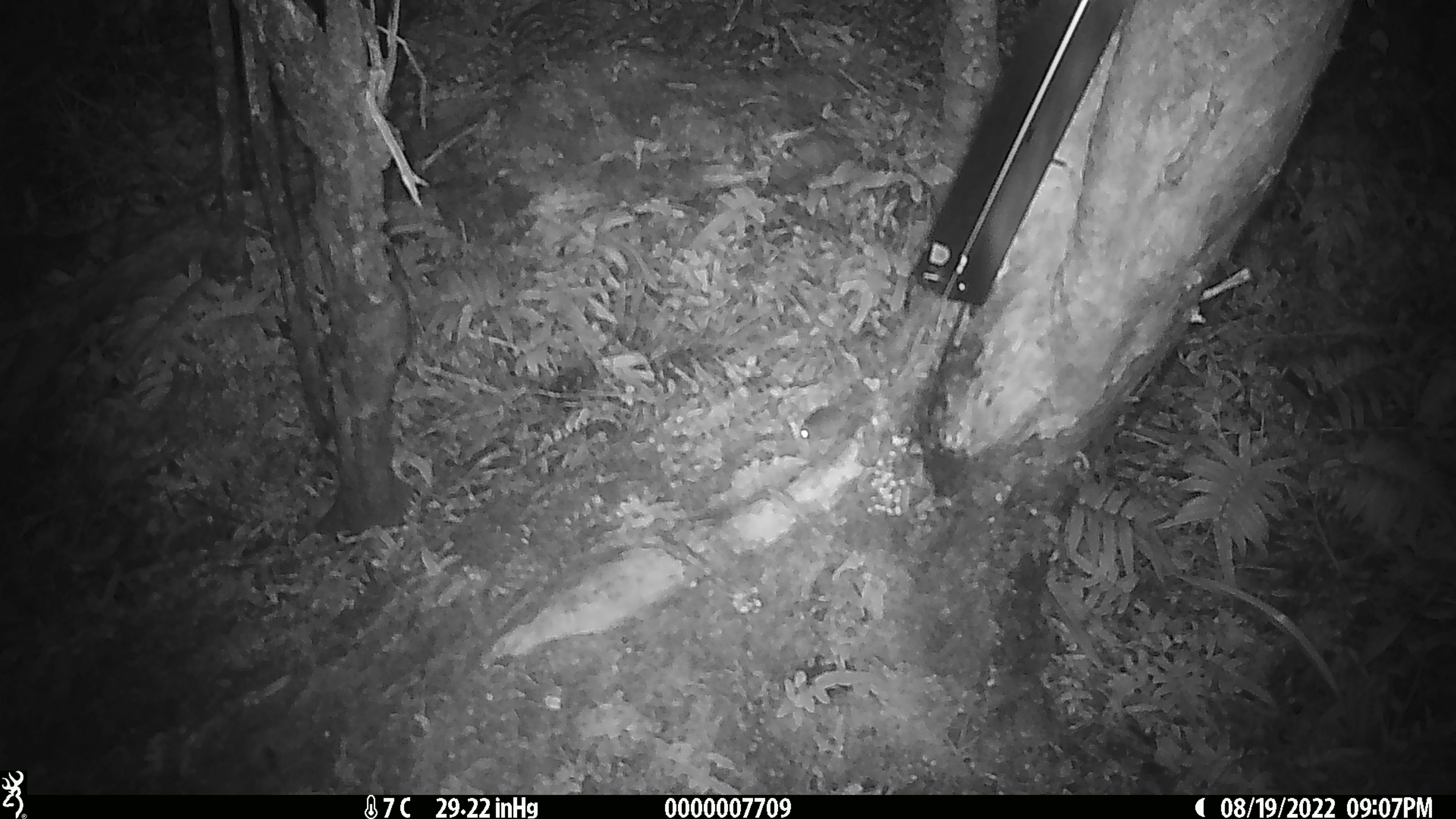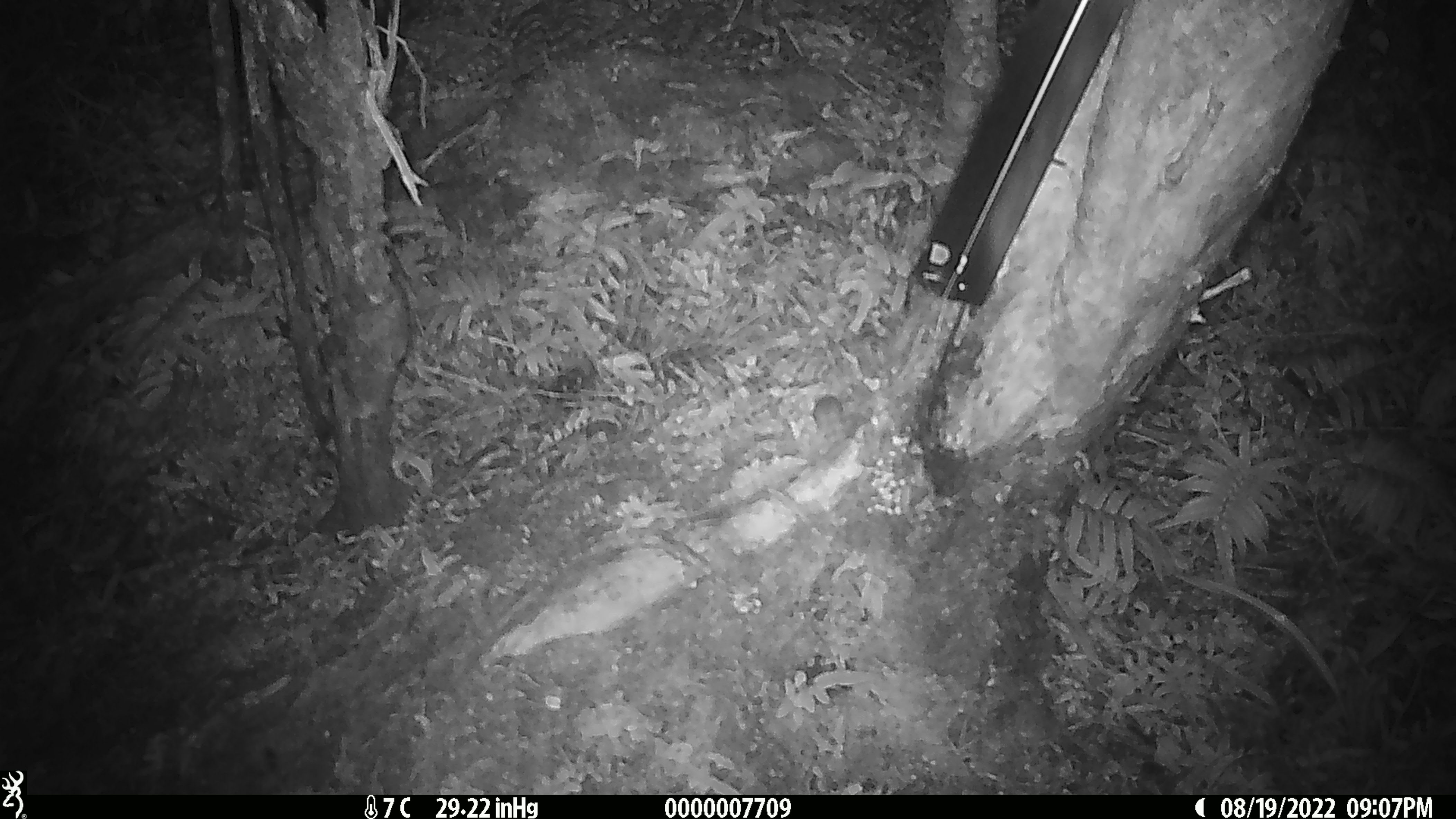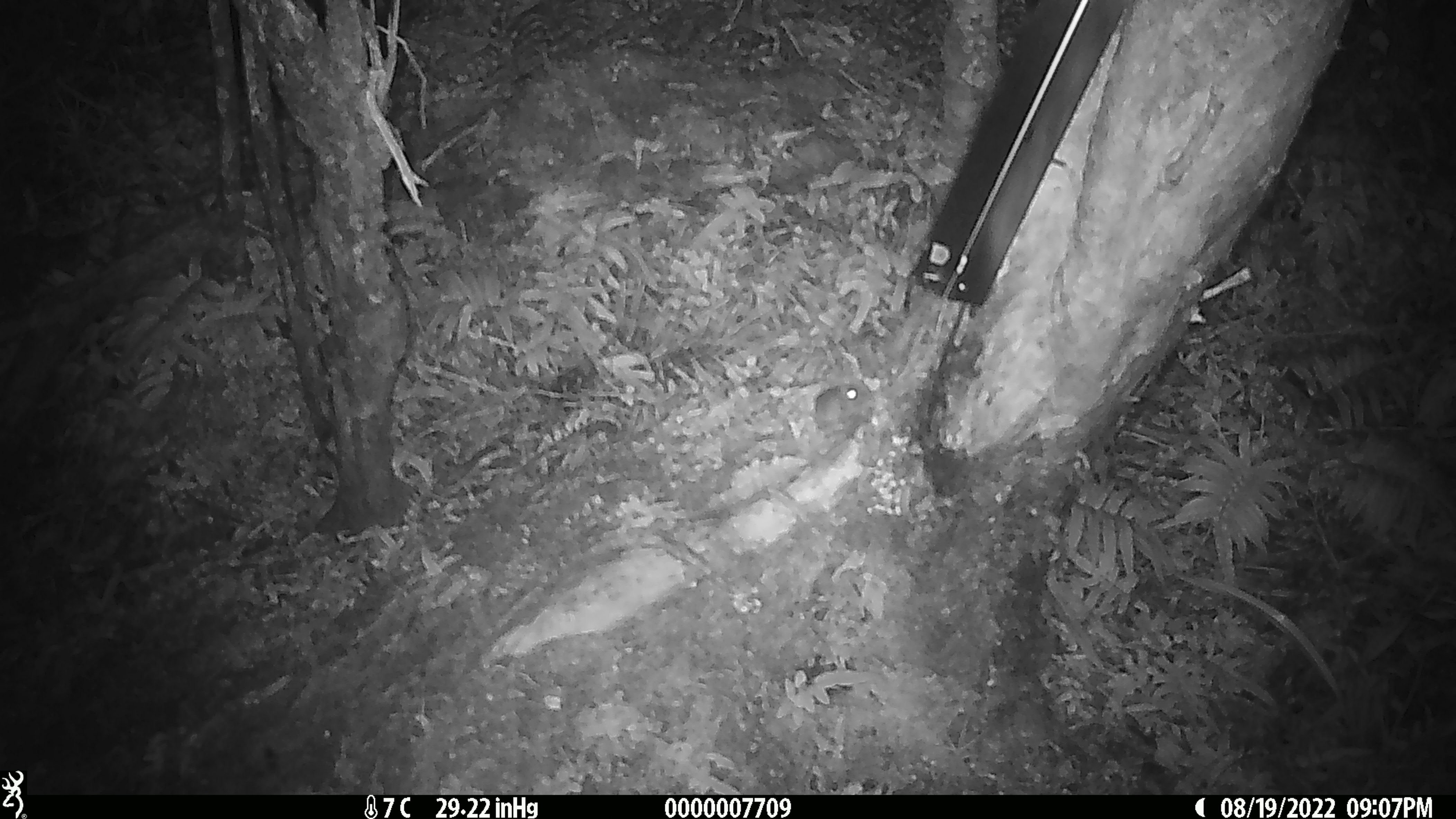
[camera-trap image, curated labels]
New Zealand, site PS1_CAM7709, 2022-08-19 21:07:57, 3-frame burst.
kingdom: Animalia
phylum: Chordata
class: Mammalia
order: Rodentia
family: Muridae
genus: Mus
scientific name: Mus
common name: mouse